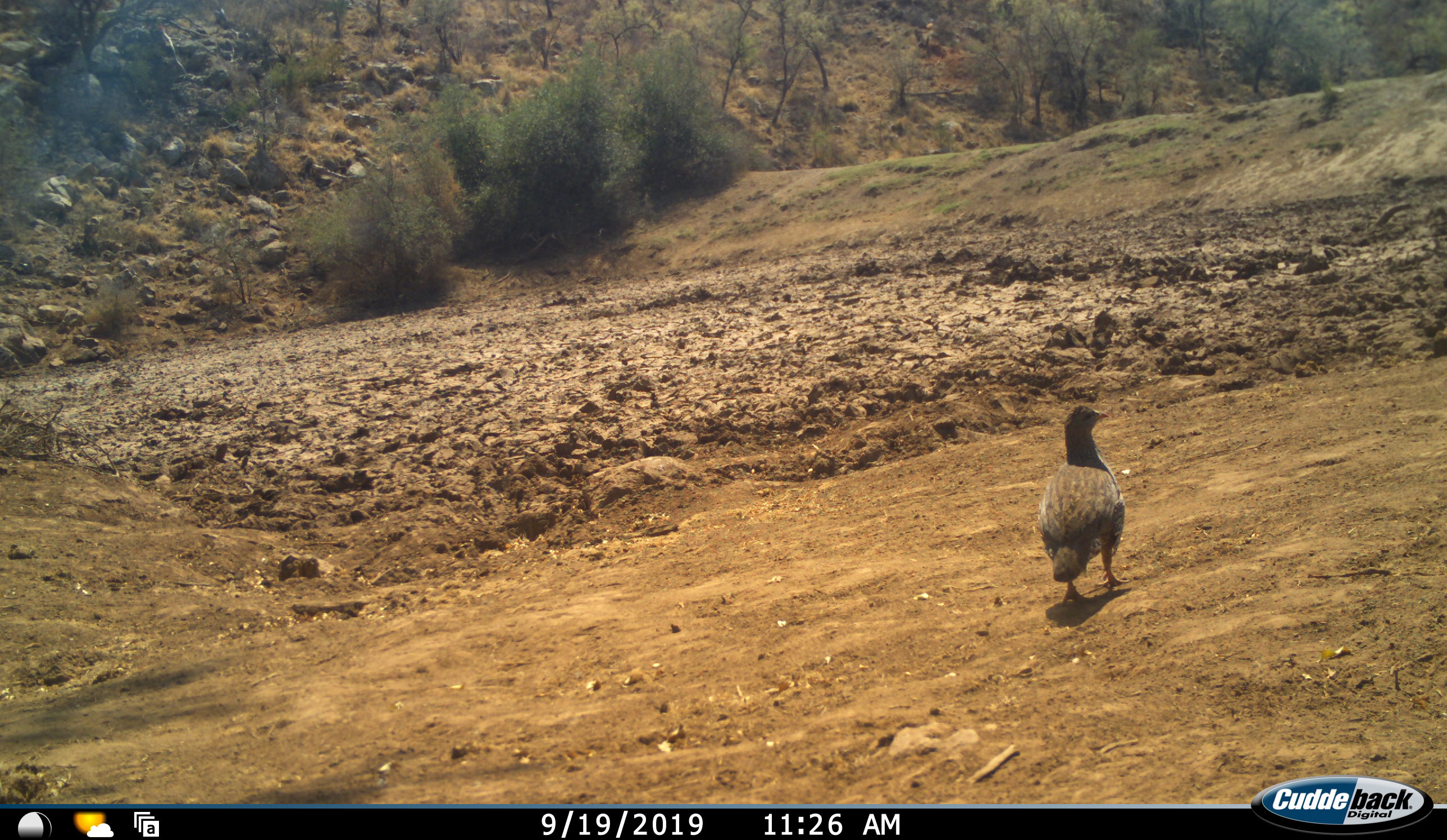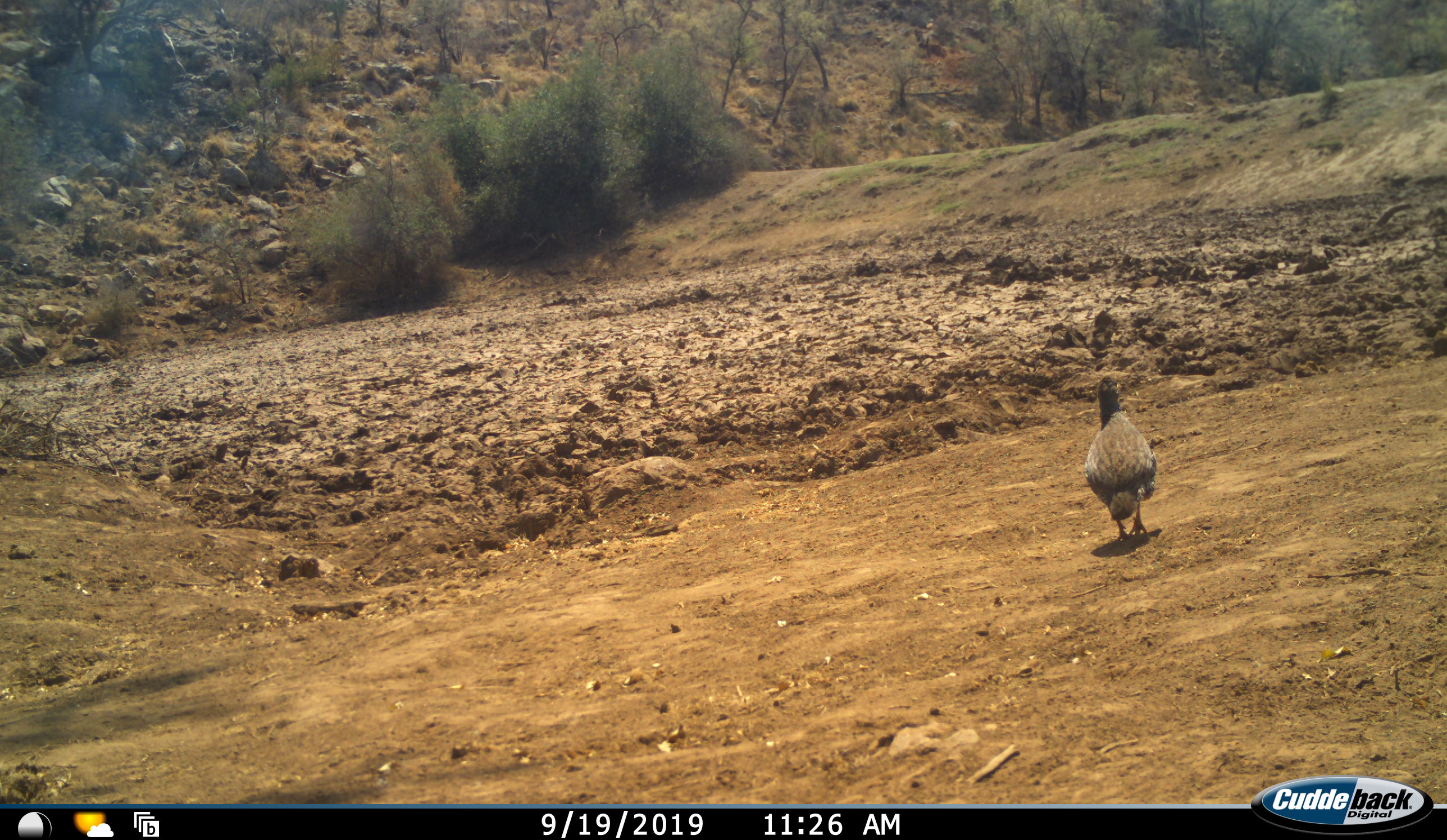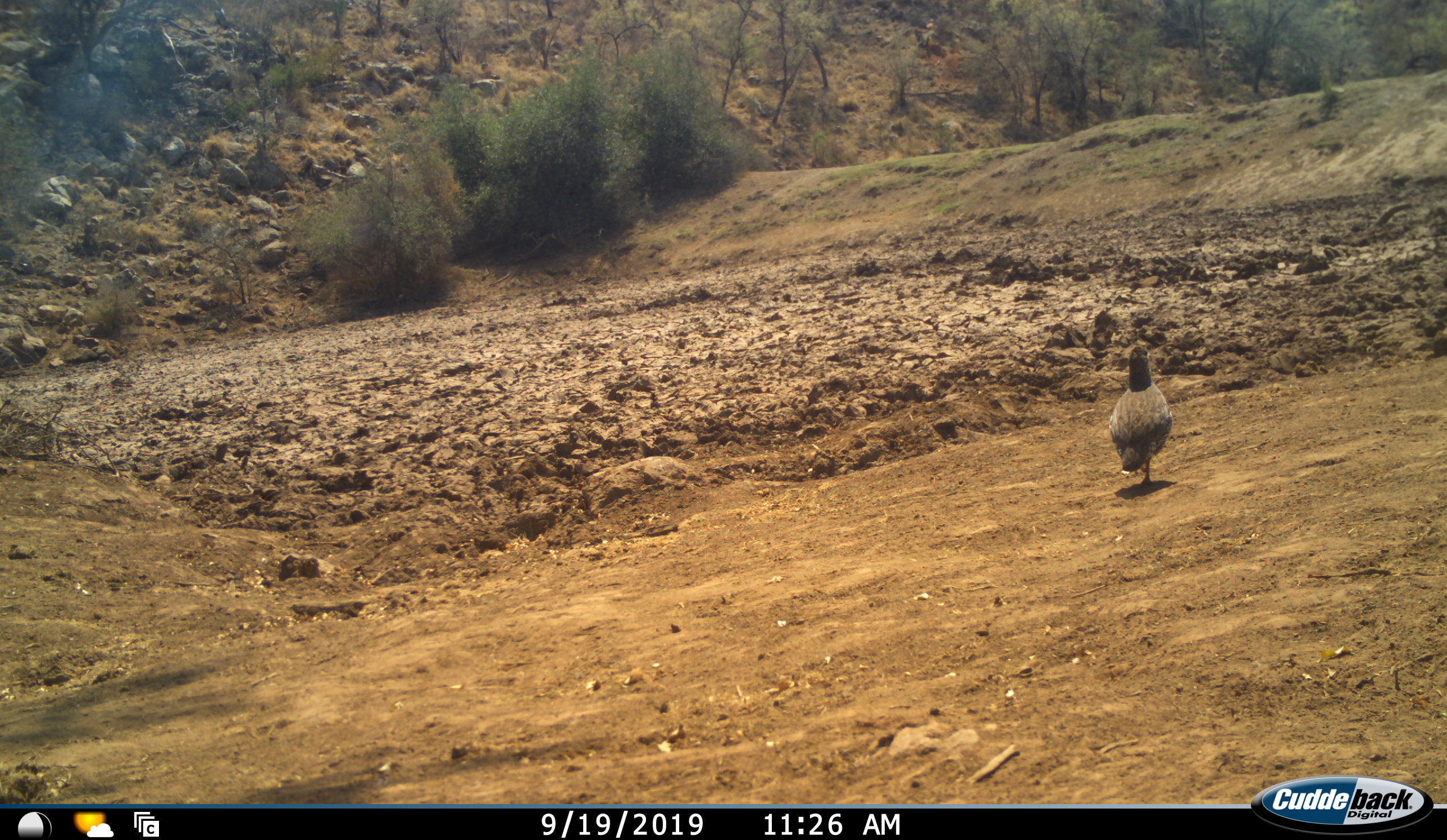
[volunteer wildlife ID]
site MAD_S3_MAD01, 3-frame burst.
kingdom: Animalia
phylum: Chordata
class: Aves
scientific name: Aves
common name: bird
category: birdother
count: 1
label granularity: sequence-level